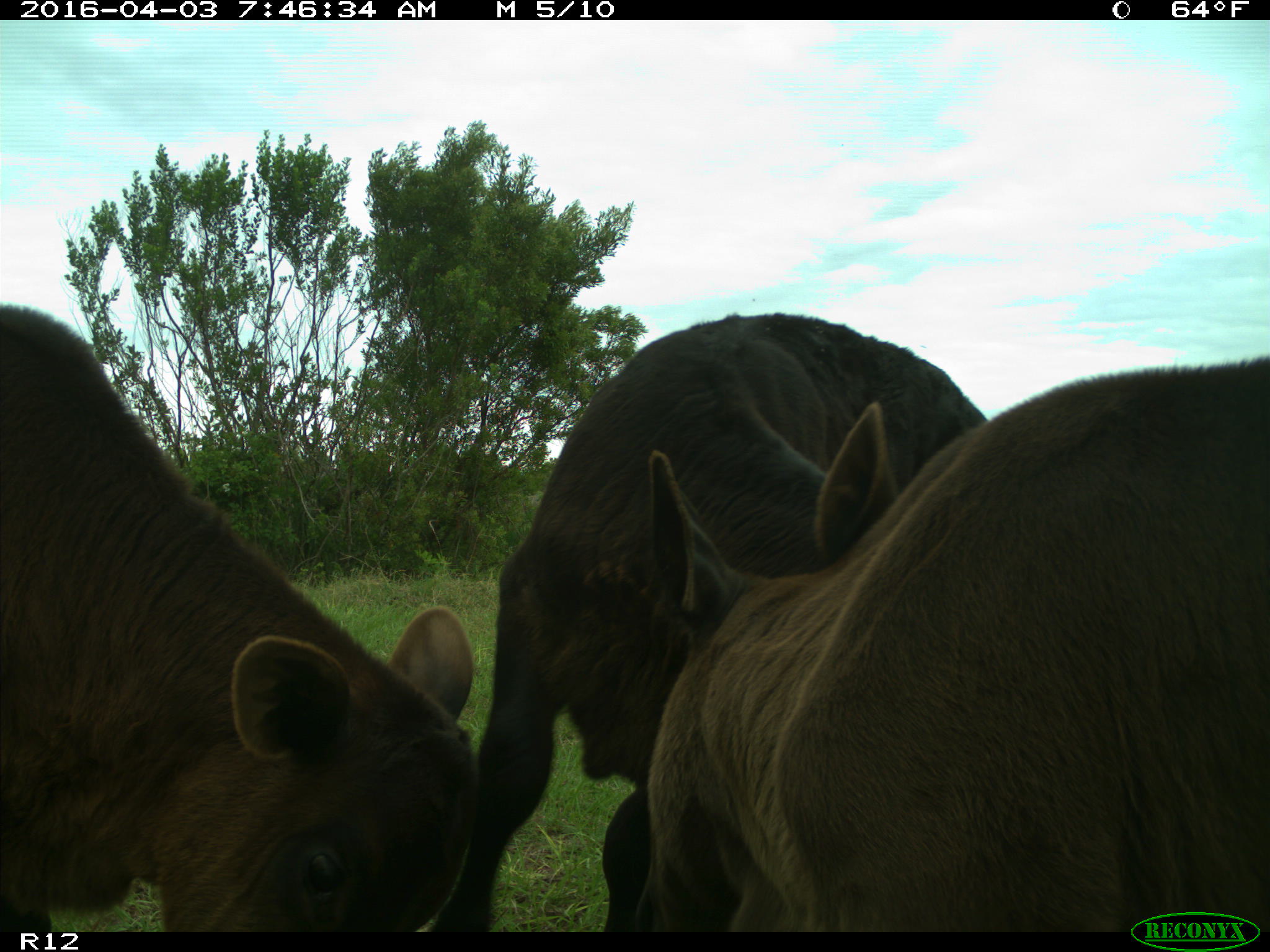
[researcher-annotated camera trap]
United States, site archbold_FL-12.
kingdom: Animalia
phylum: Chordata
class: Mammalia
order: Artiodactyla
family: Bovidae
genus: Bos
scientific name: Bos taurus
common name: domestic cow